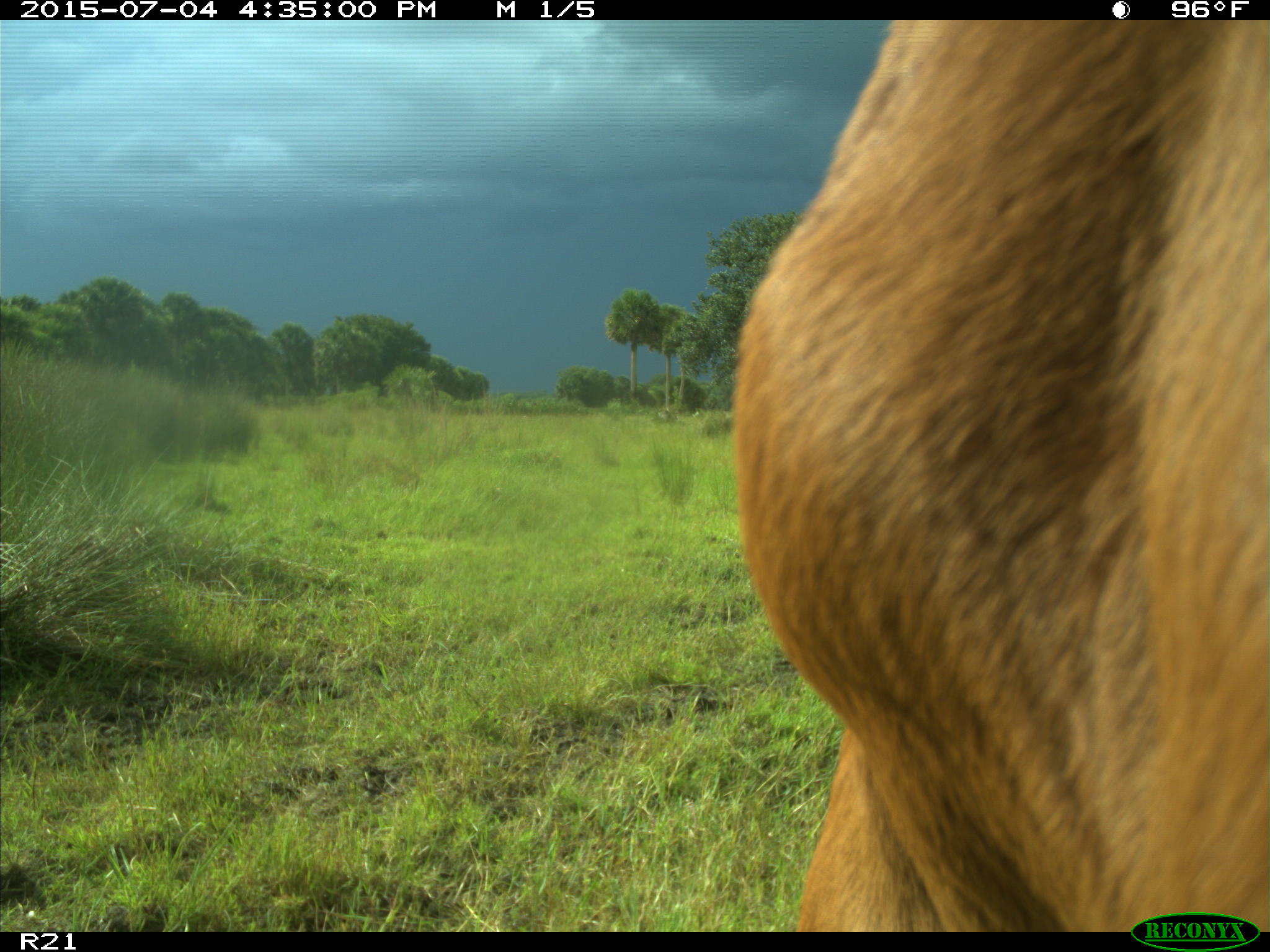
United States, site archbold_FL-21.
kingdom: Animalia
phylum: Chordata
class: Mammalia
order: Artiodactyla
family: Bovidae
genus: Bos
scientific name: Bos taurus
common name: domestic cow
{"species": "Bos taurus (domestic cow)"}